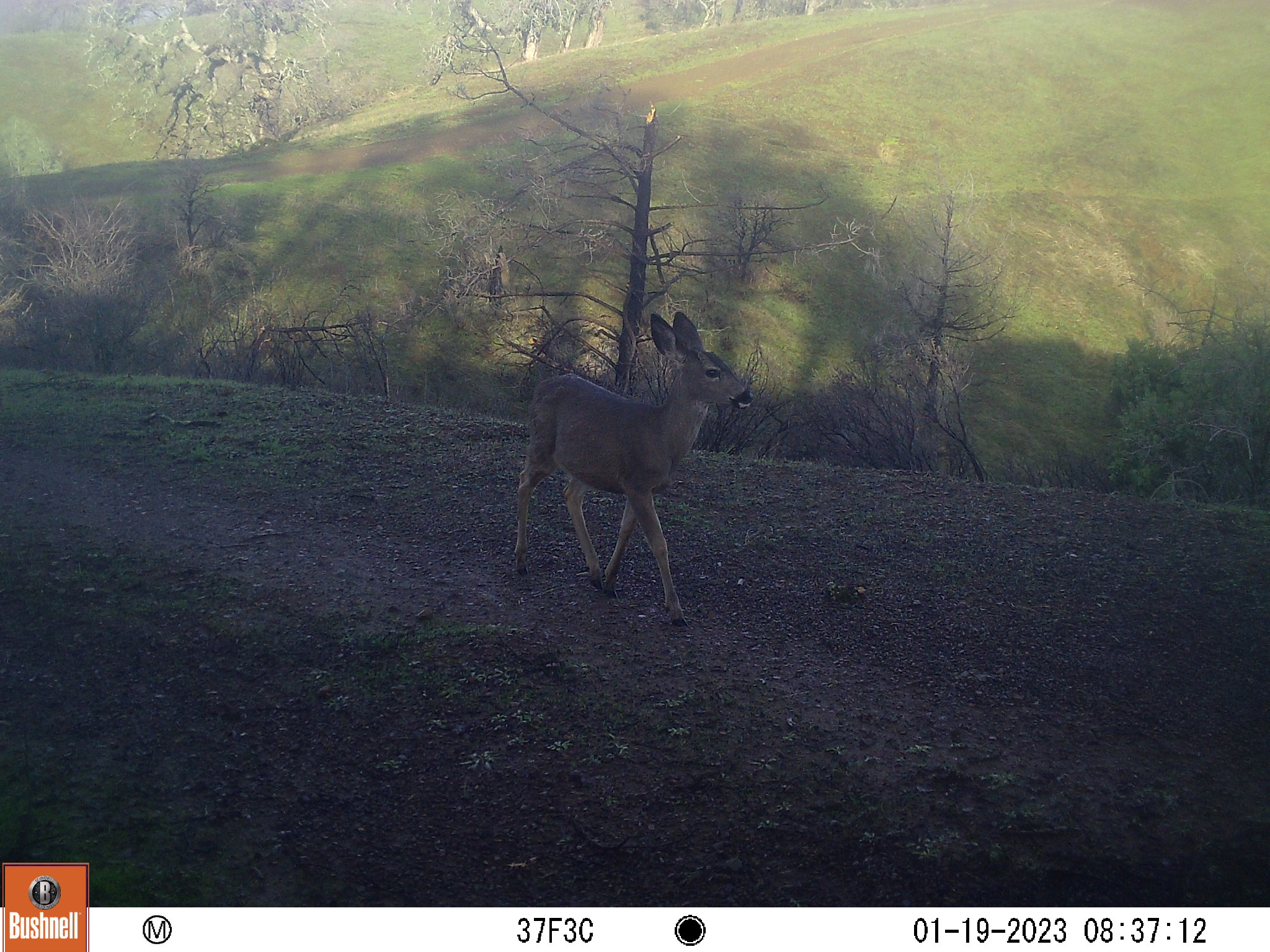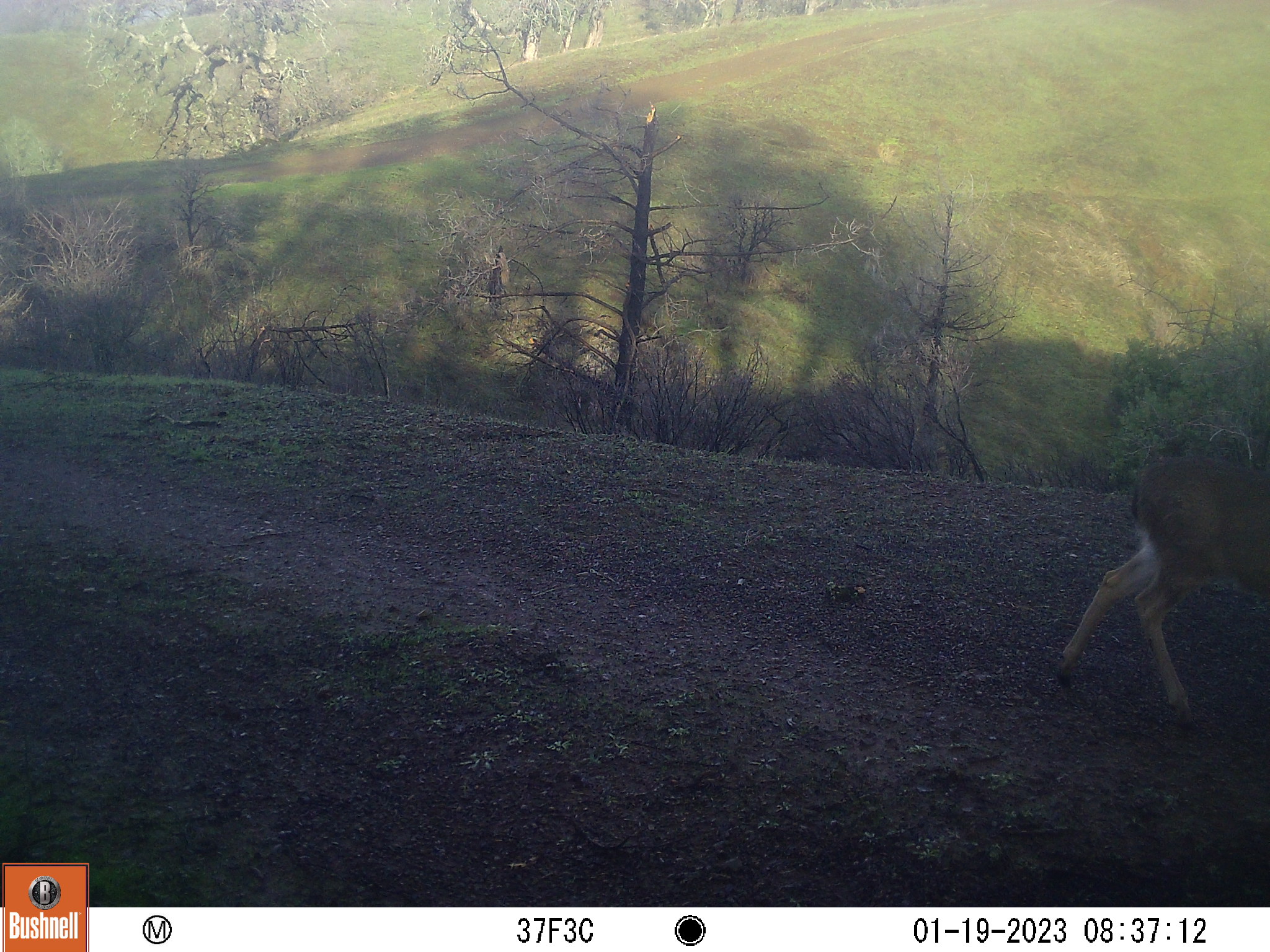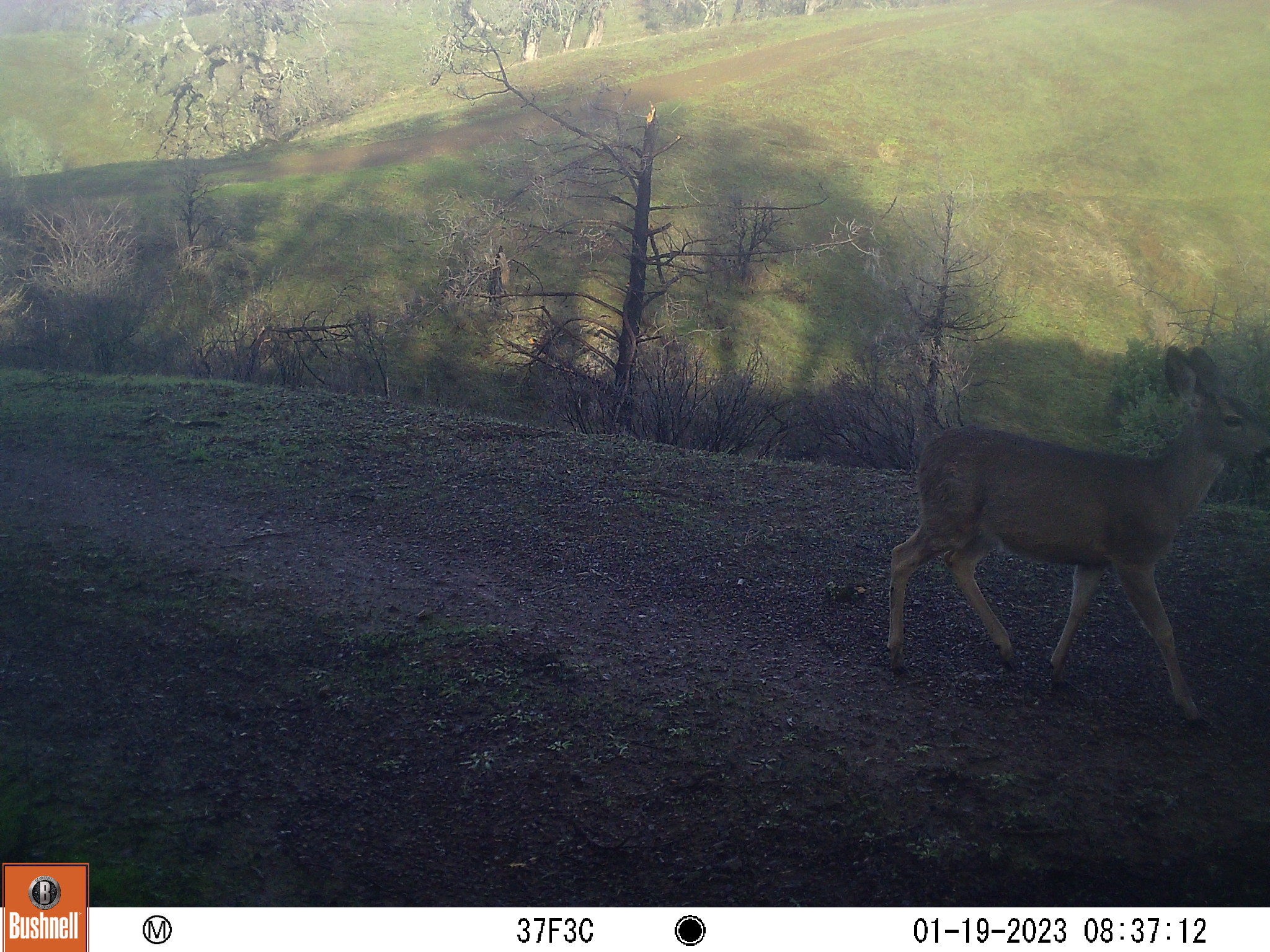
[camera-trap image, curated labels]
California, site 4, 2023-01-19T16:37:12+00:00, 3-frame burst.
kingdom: Animalia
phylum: Chordata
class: Mammalia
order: Artiodactyla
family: Cervidae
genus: Odocoileus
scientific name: Odocoileus hemionus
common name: mule deer